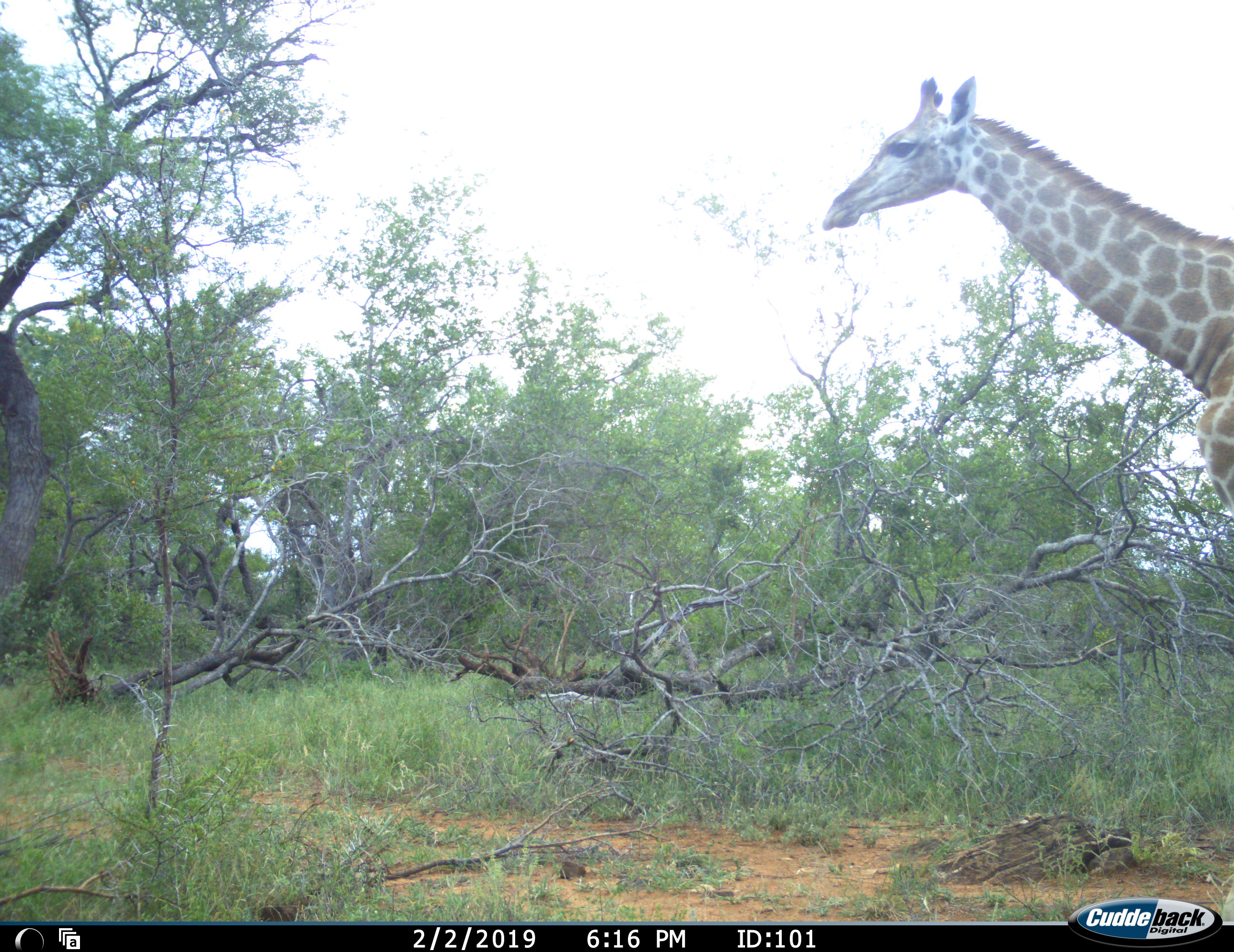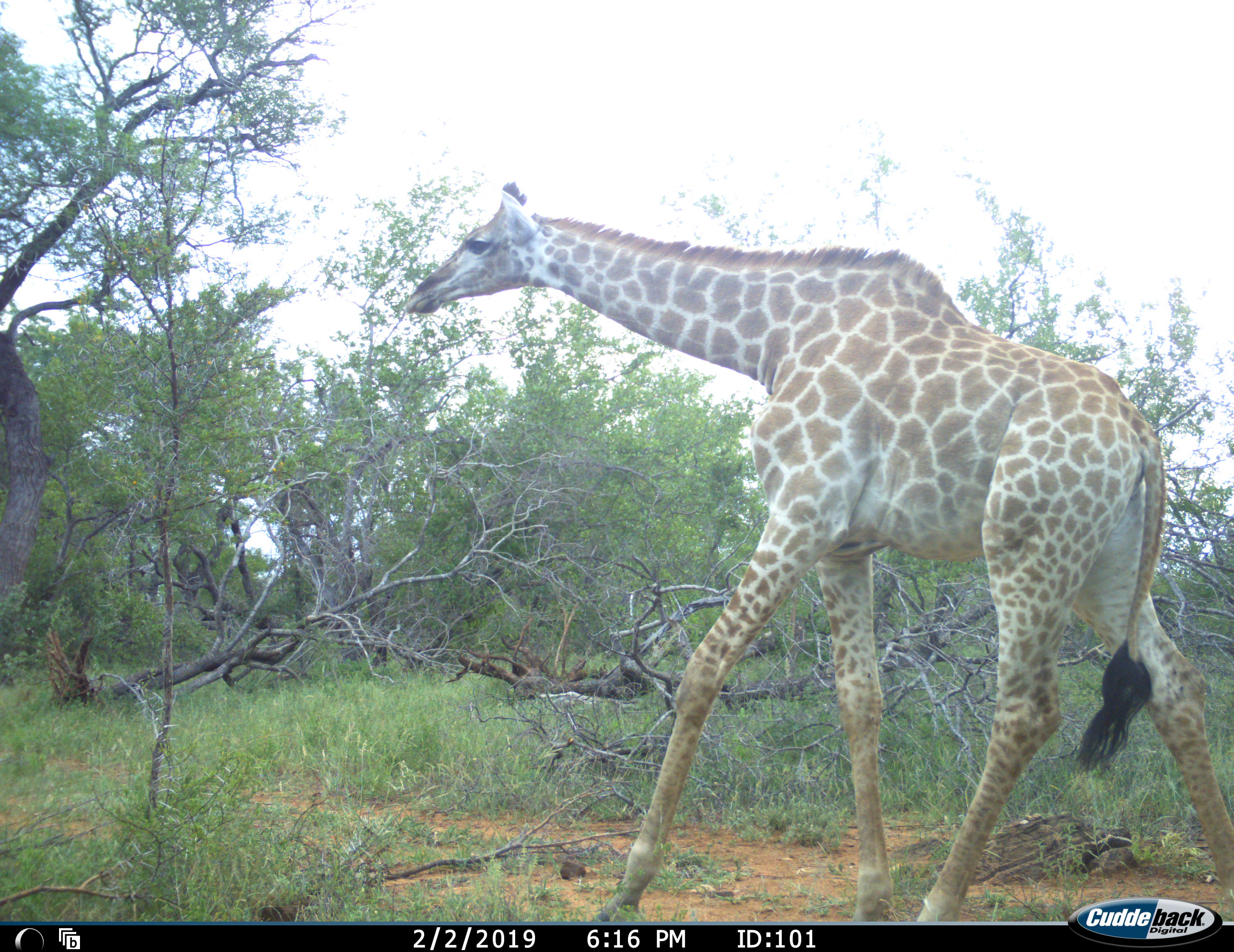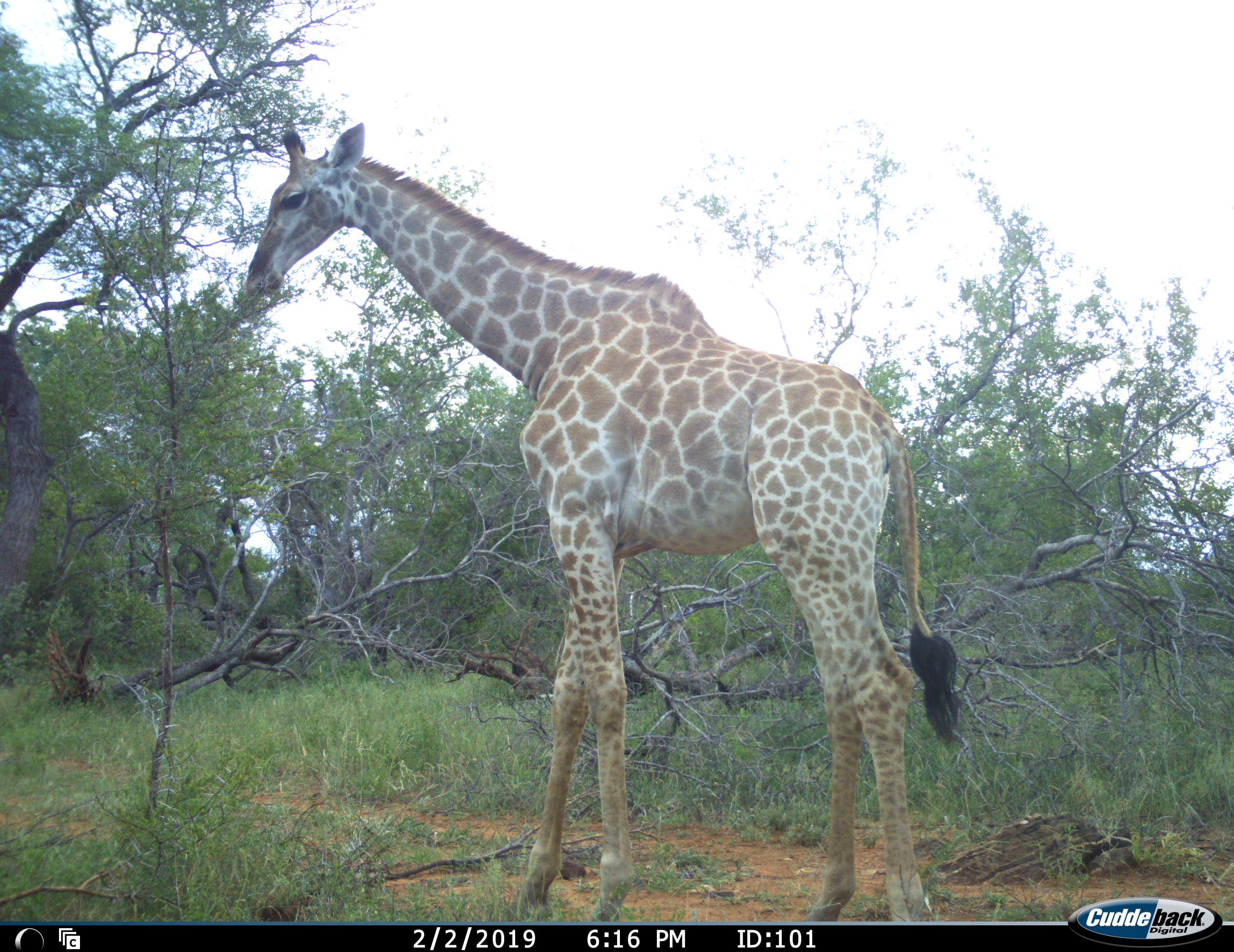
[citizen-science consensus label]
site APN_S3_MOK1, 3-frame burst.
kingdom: Animalia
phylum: Chordata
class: Mammalia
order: Artiodactyla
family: Giraffidae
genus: Giraffa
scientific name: Giraffa camelopardalis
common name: giraffe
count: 1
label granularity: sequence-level